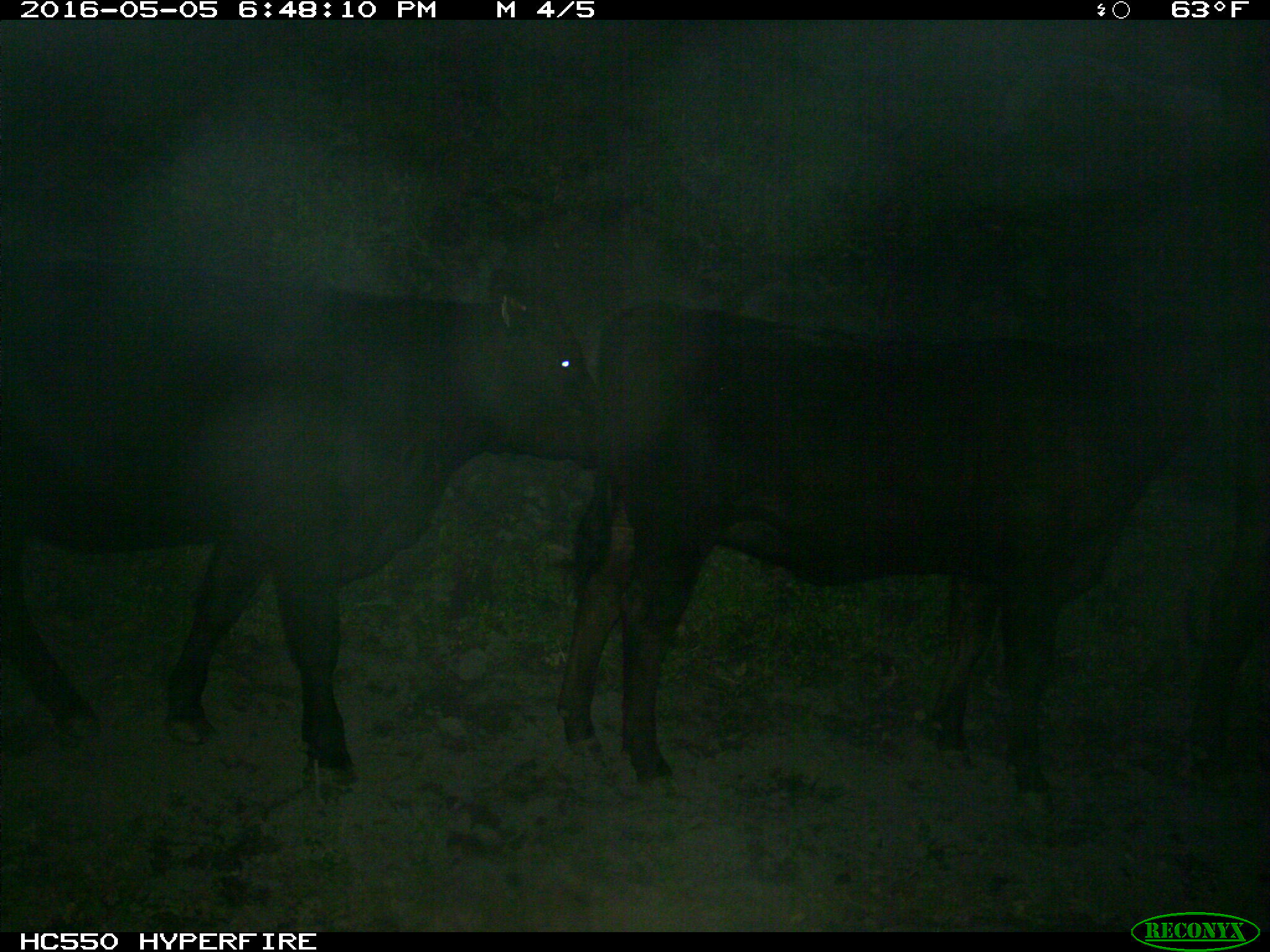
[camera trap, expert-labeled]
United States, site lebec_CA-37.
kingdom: Animalia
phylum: Chordata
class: Mammalia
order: Artiodactyla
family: Bovidae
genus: Bos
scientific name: Bos taurus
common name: domestic cow